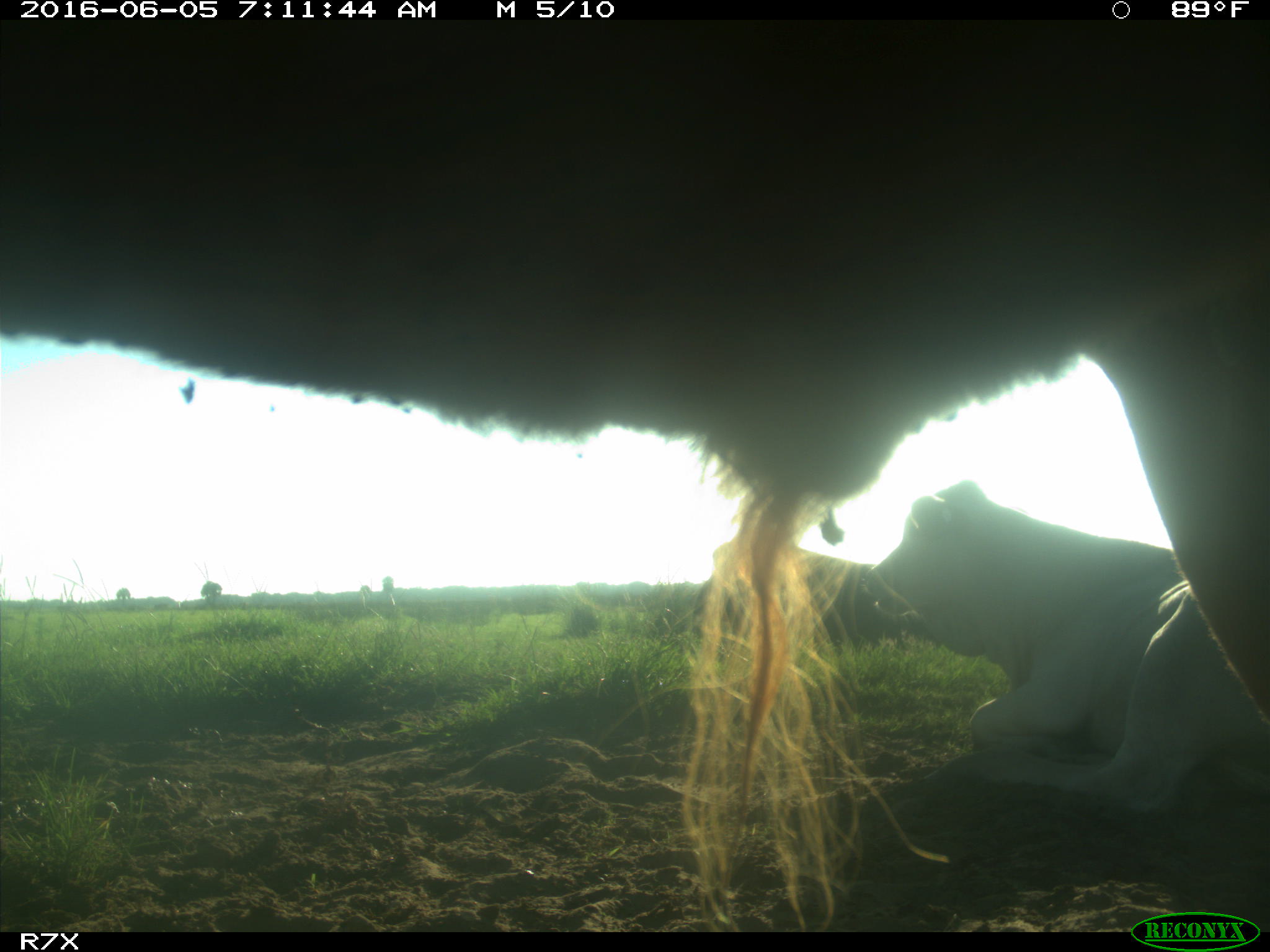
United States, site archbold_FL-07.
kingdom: Animalia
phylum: Chordata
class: Mammalia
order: Artiodactyla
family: Bovidae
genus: Bos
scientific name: Bos taurus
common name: domestic cow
Bos taurus (domestic cow).